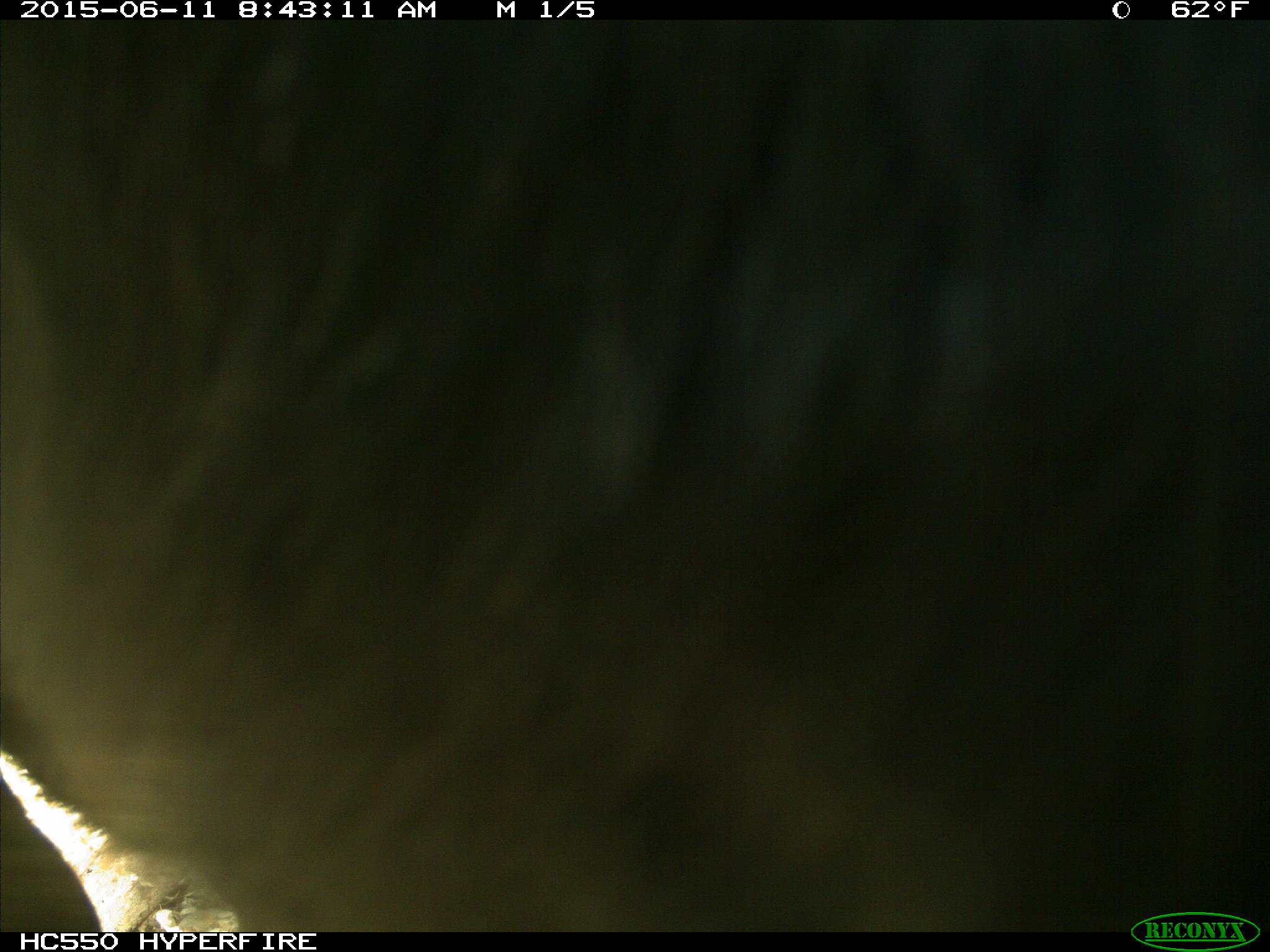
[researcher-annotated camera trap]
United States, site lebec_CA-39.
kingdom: Animalia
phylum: Chordata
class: Mammalia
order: Artiodactyla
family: Bovidae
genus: Bos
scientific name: Bos taurus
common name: domestic cow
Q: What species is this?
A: Bos taurus (domestic cow).